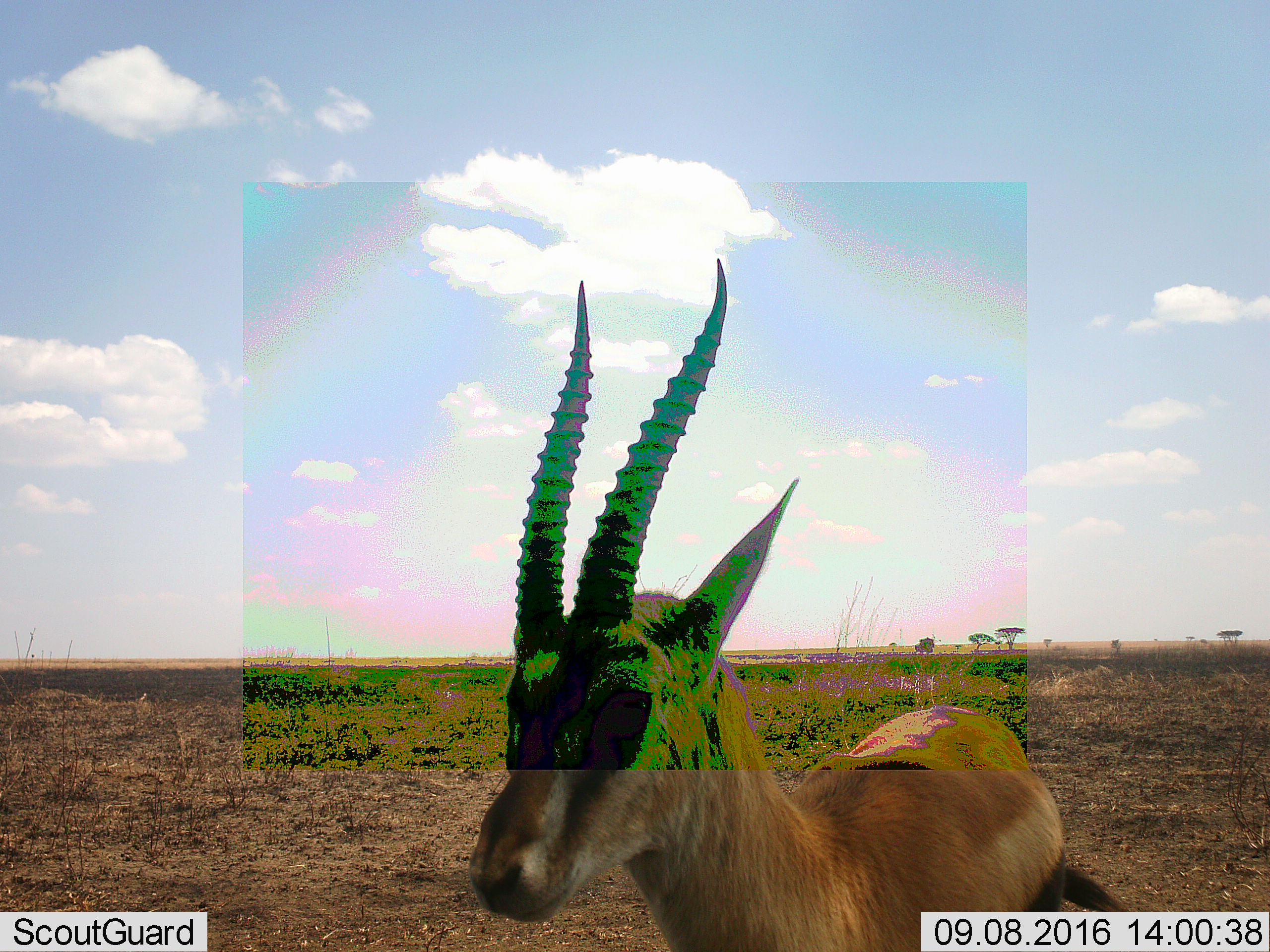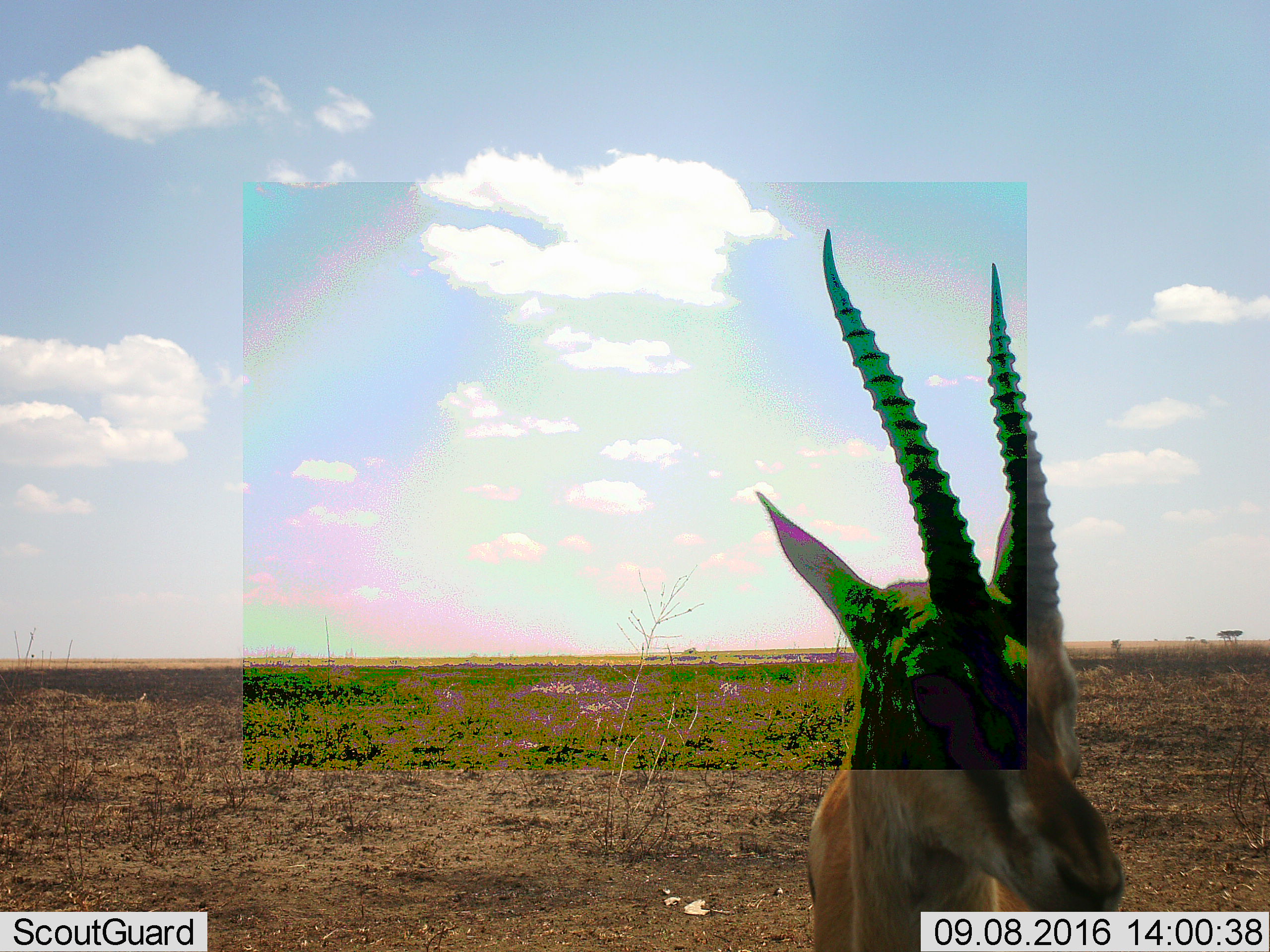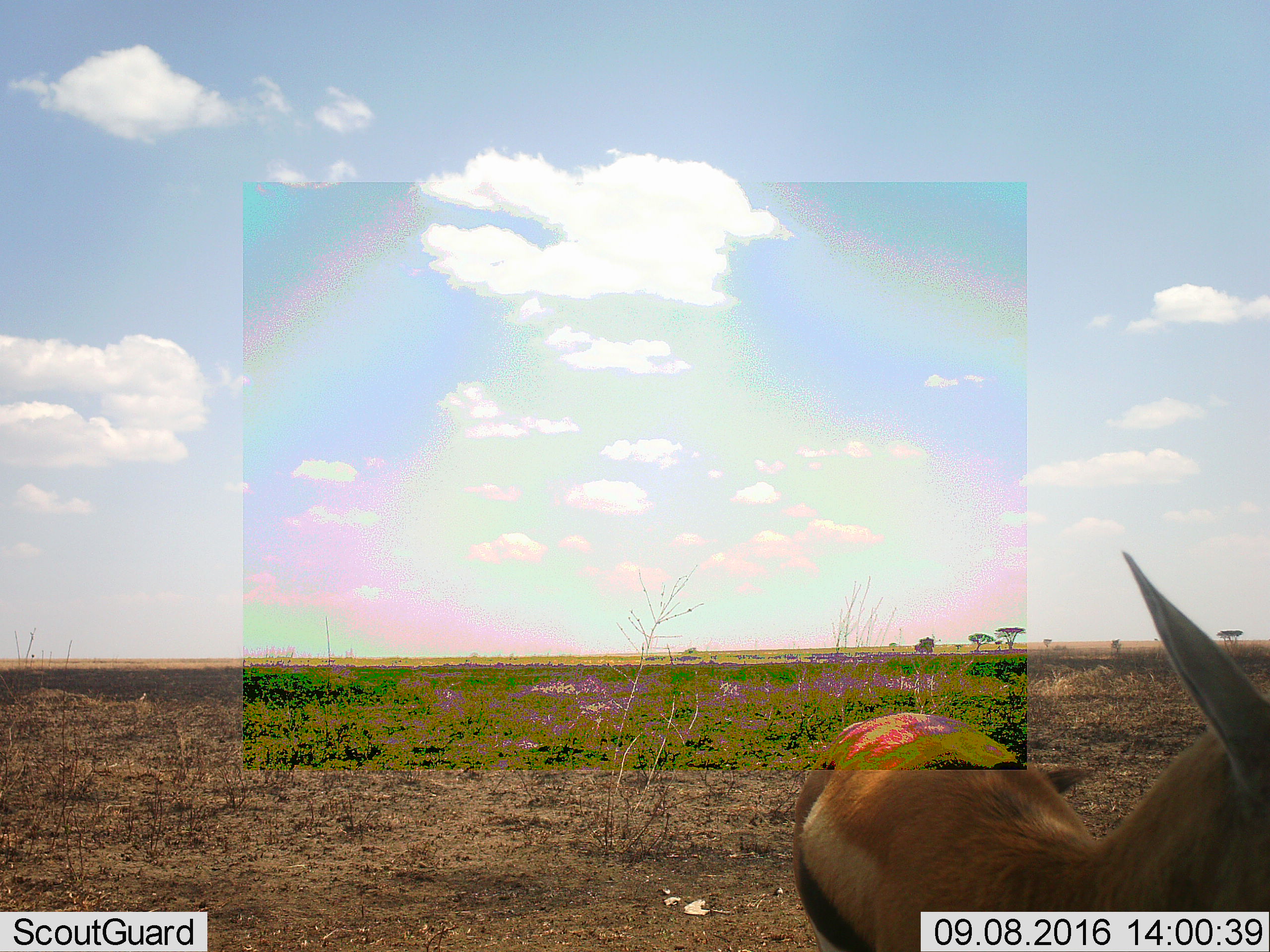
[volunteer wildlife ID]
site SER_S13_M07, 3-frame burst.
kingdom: Animalia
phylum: Chordata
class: Mammalia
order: Artiodactyla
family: Bovidae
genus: Eudorcas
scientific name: Eudorcas thomsonii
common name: thomson's gazelle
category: gazellethomsons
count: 1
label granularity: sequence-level